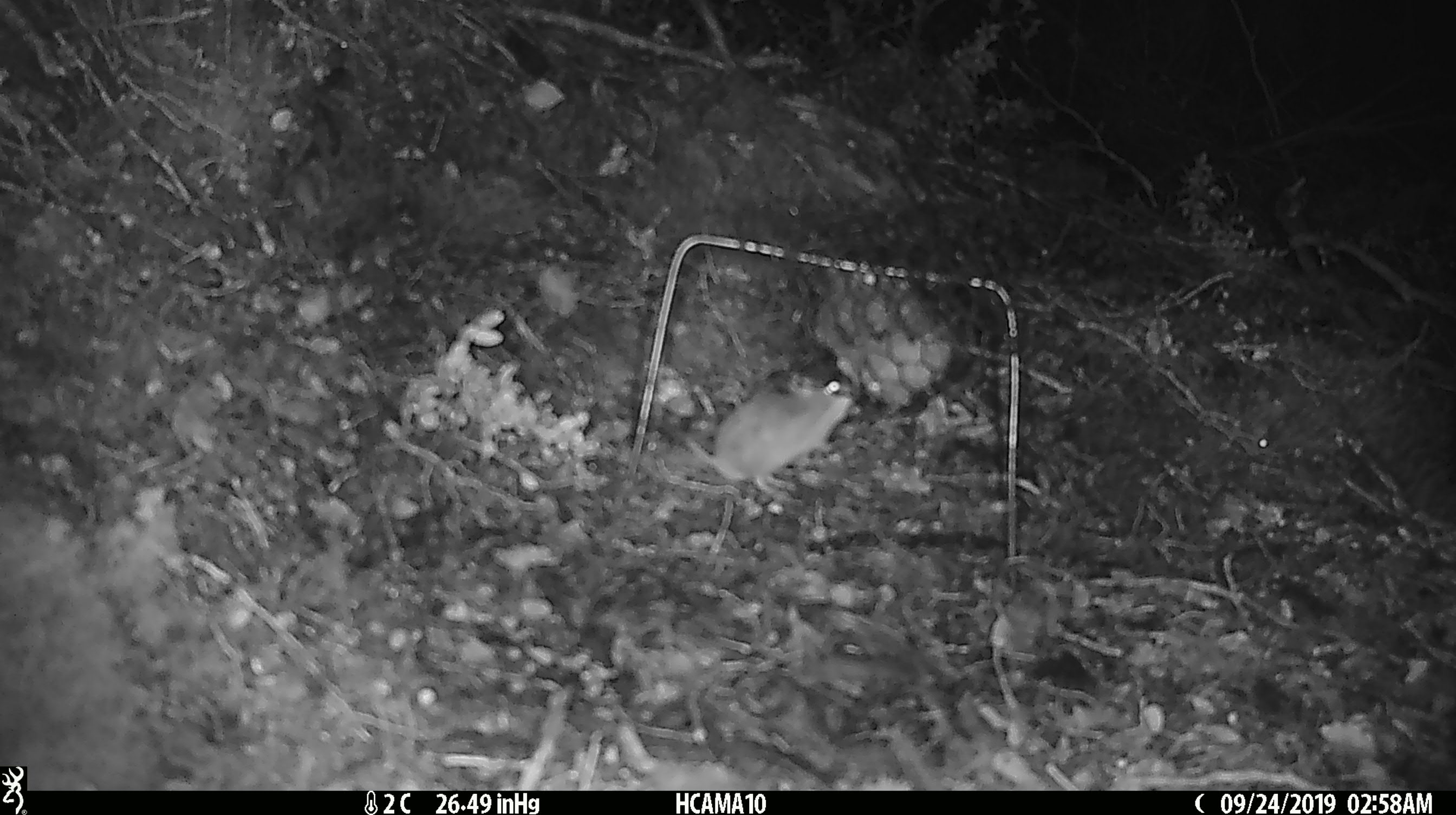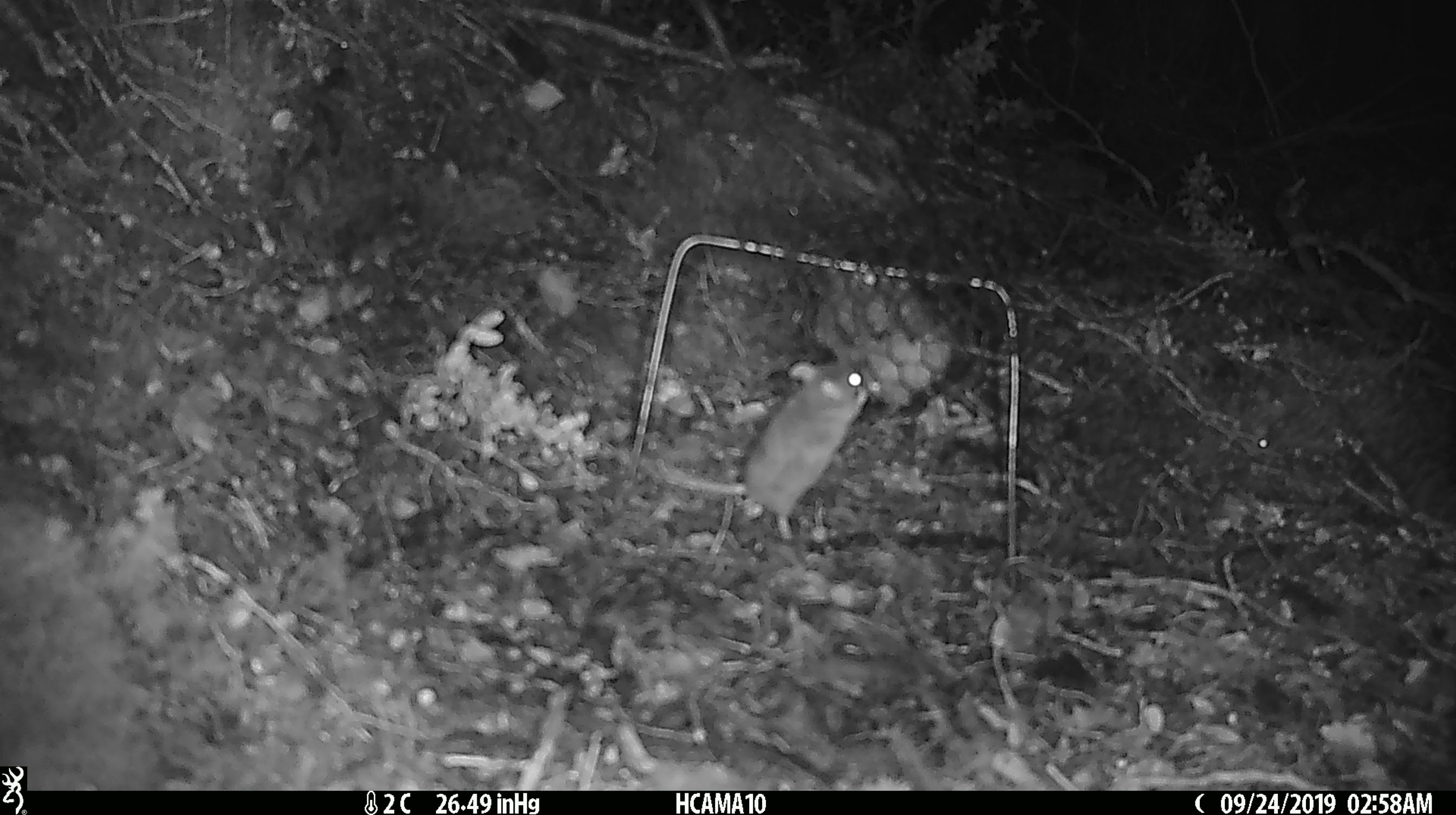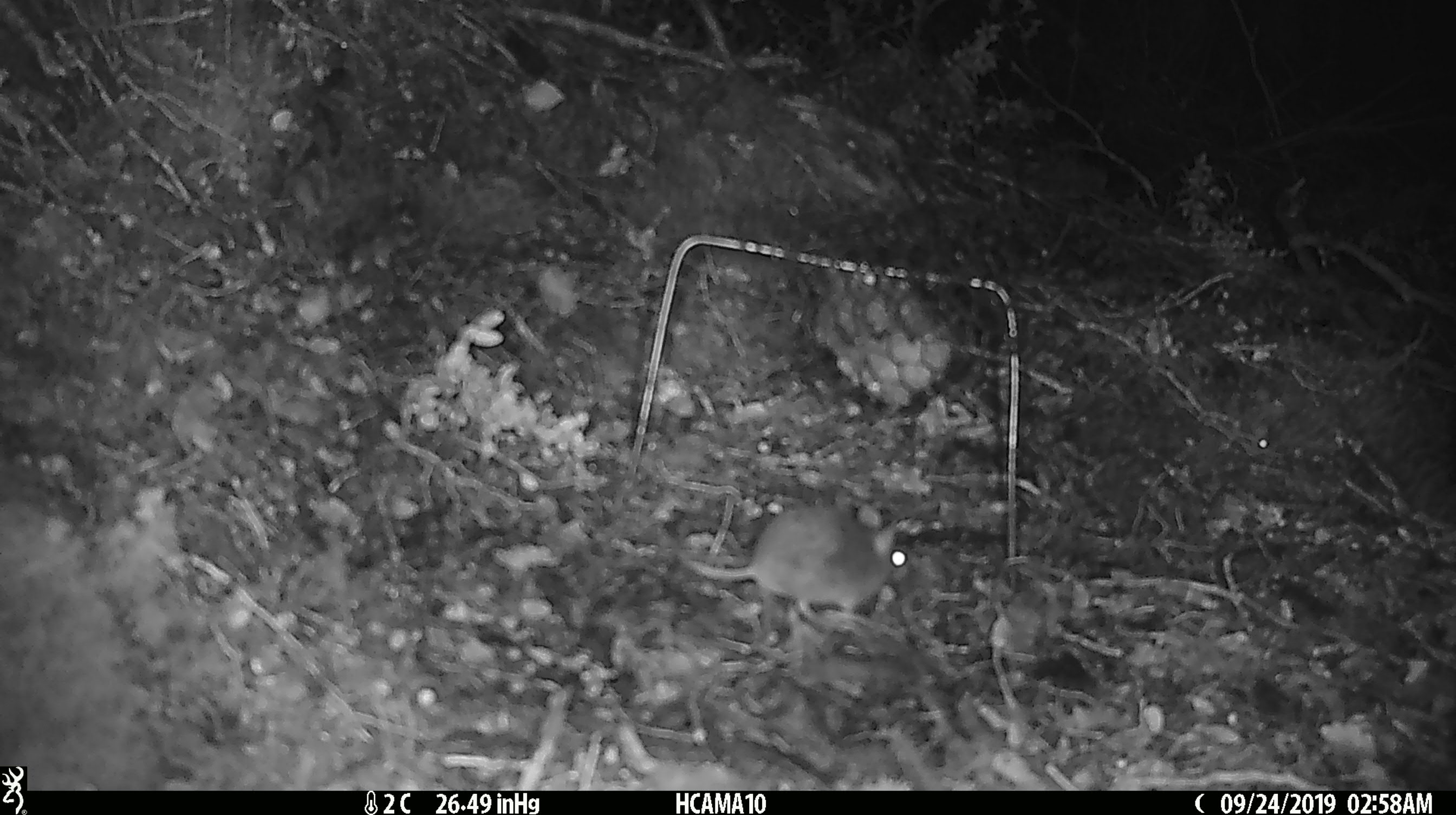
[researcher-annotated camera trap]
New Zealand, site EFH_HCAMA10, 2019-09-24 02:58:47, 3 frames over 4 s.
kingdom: Animalia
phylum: Chordata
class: Mammalia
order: Rodentia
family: Muridae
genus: Mus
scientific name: Mus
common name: mouse